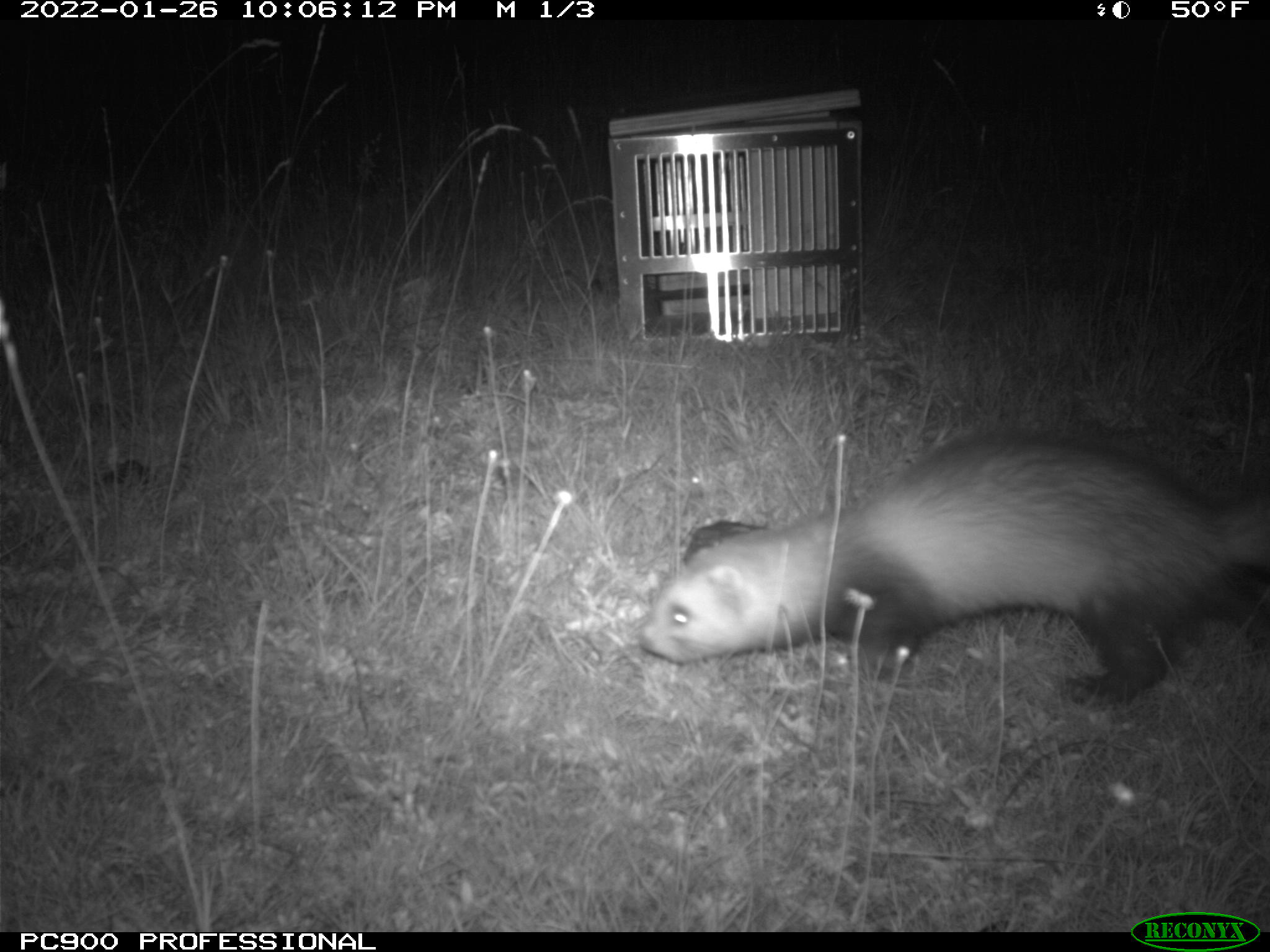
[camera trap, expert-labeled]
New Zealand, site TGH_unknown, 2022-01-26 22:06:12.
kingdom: Animalia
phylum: Chordata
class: Mammalia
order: Carnivora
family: Mustelidae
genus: Mustela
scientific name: Mustela furo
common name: ferret